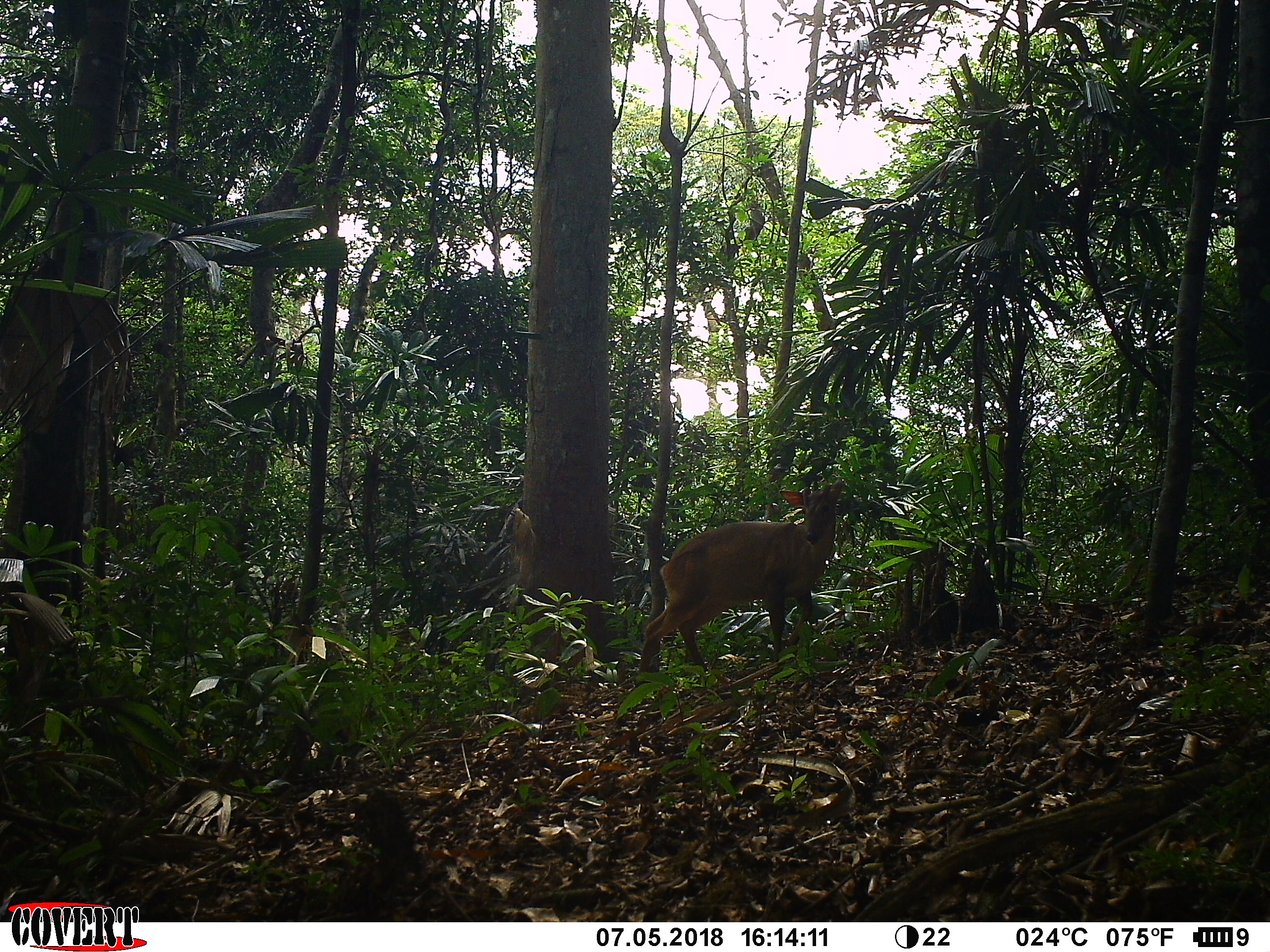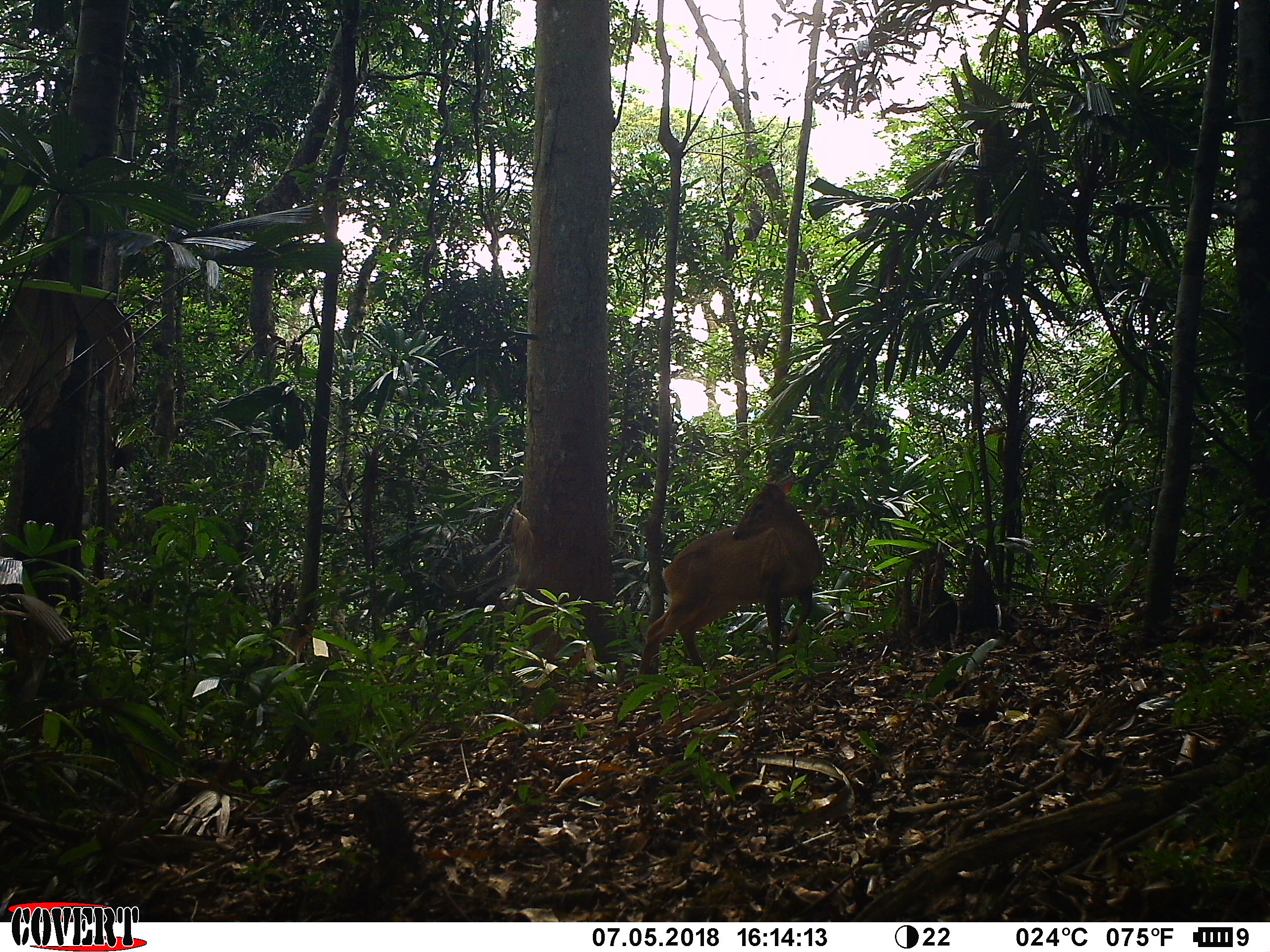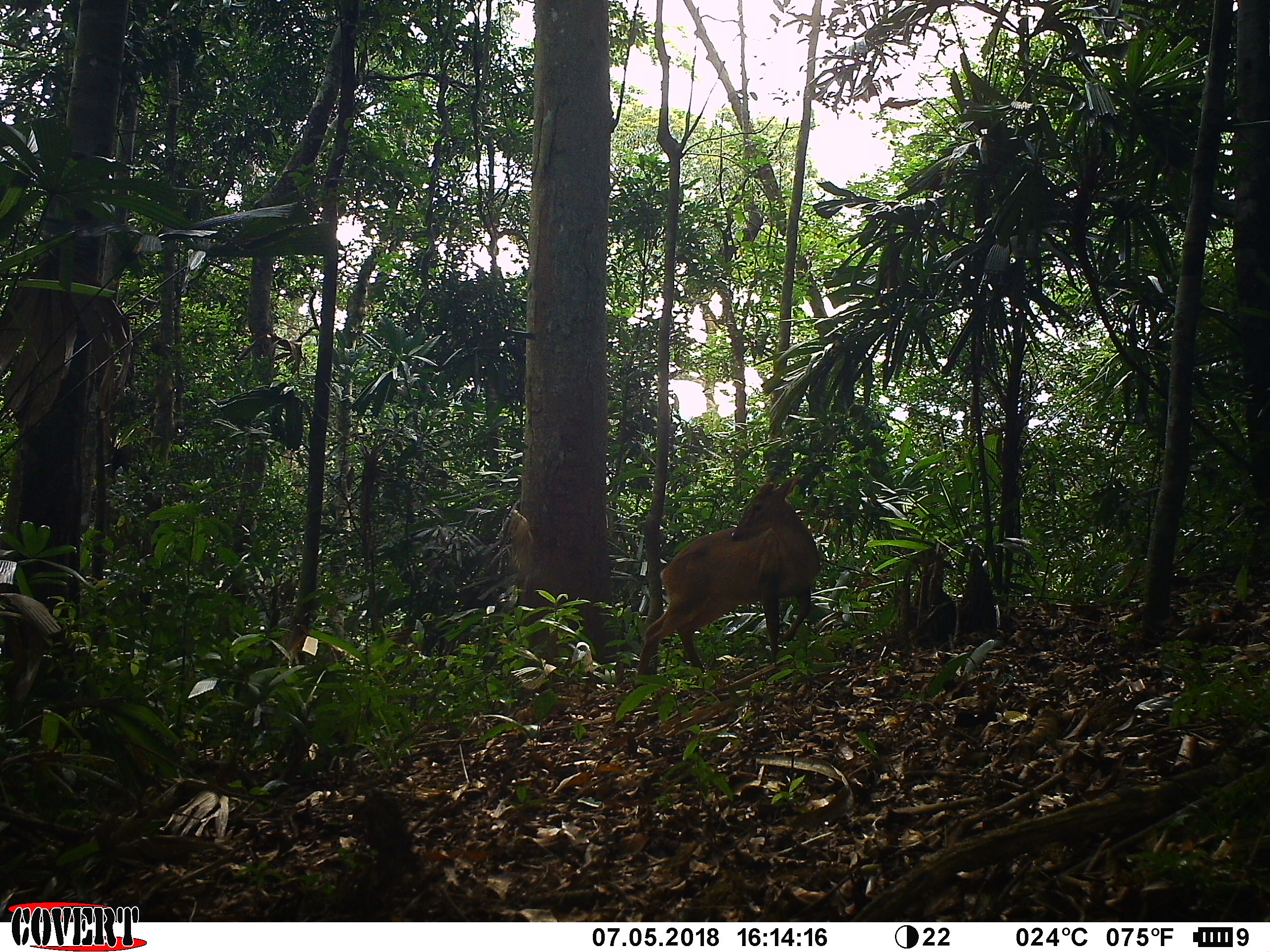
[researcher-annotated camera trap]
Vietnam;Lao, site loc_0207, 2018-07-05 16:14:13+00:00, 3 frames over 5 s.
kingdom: Animalia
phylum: Chordata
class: Mammalia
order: Artiodactyla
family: Cervidae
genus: Muntiacus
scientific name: Muntiacus vuquangensis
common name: large-antlered muntjac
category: large antlered muntjac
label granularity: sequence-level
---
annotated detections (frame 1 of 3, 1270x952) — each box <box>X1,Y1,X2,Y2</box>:
large antlered muntjac: <box>639,477,843,673</box>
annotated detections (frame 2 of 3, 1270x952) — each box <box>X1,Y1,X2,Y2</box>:
large antlered muntjac: <box>637,474,824,675</box>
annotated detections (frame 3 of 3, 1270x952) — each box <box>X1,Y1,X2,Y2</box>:
large antlered muntjac: <box>636,472,821,677</box>